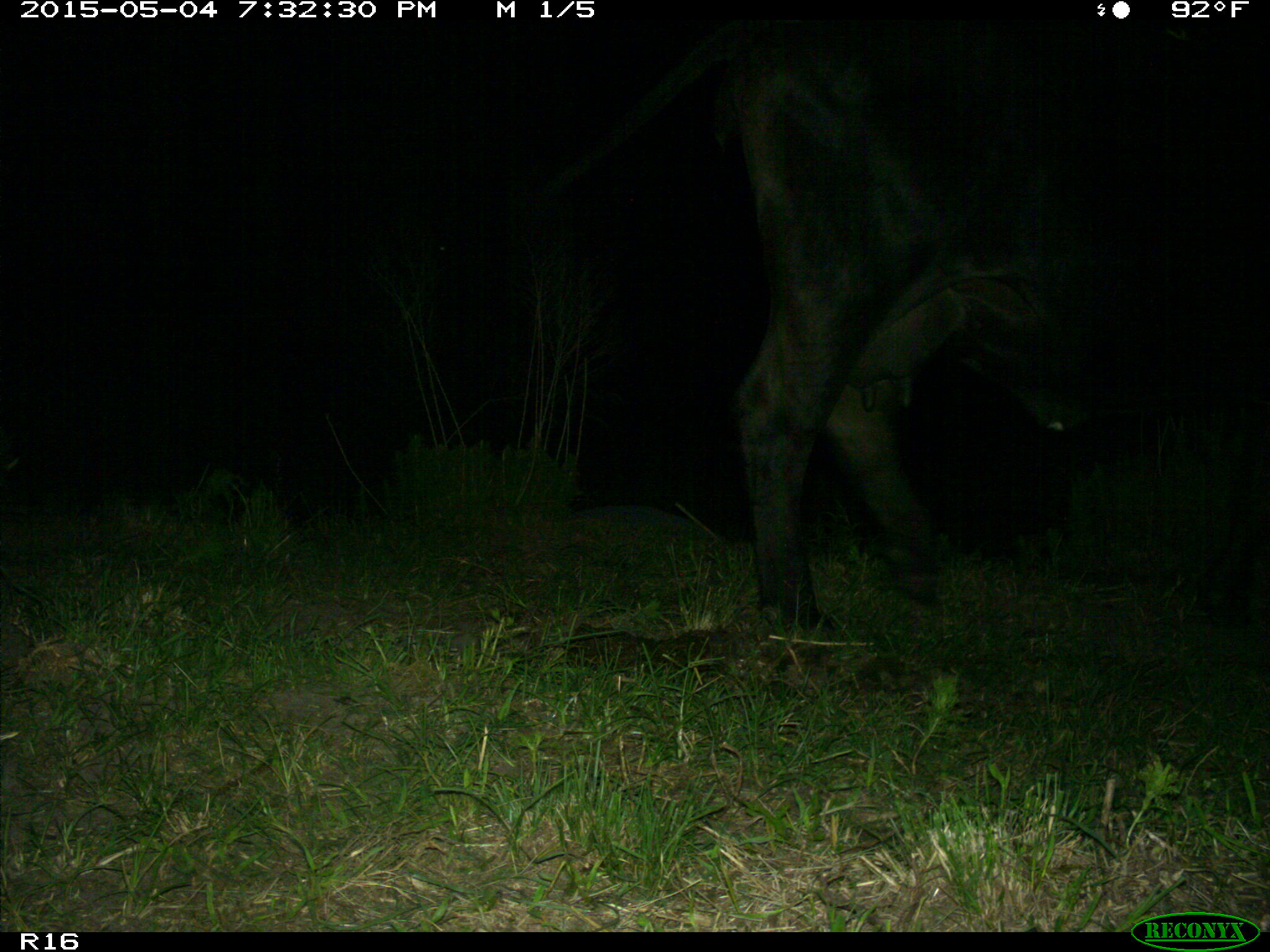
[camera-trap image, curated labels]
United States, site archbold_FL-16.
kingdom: Animalia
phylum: Chordata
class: Mammalia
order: Artiodactyla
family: Bovidae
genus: Bos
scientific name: Bos taurus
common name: domestic cow